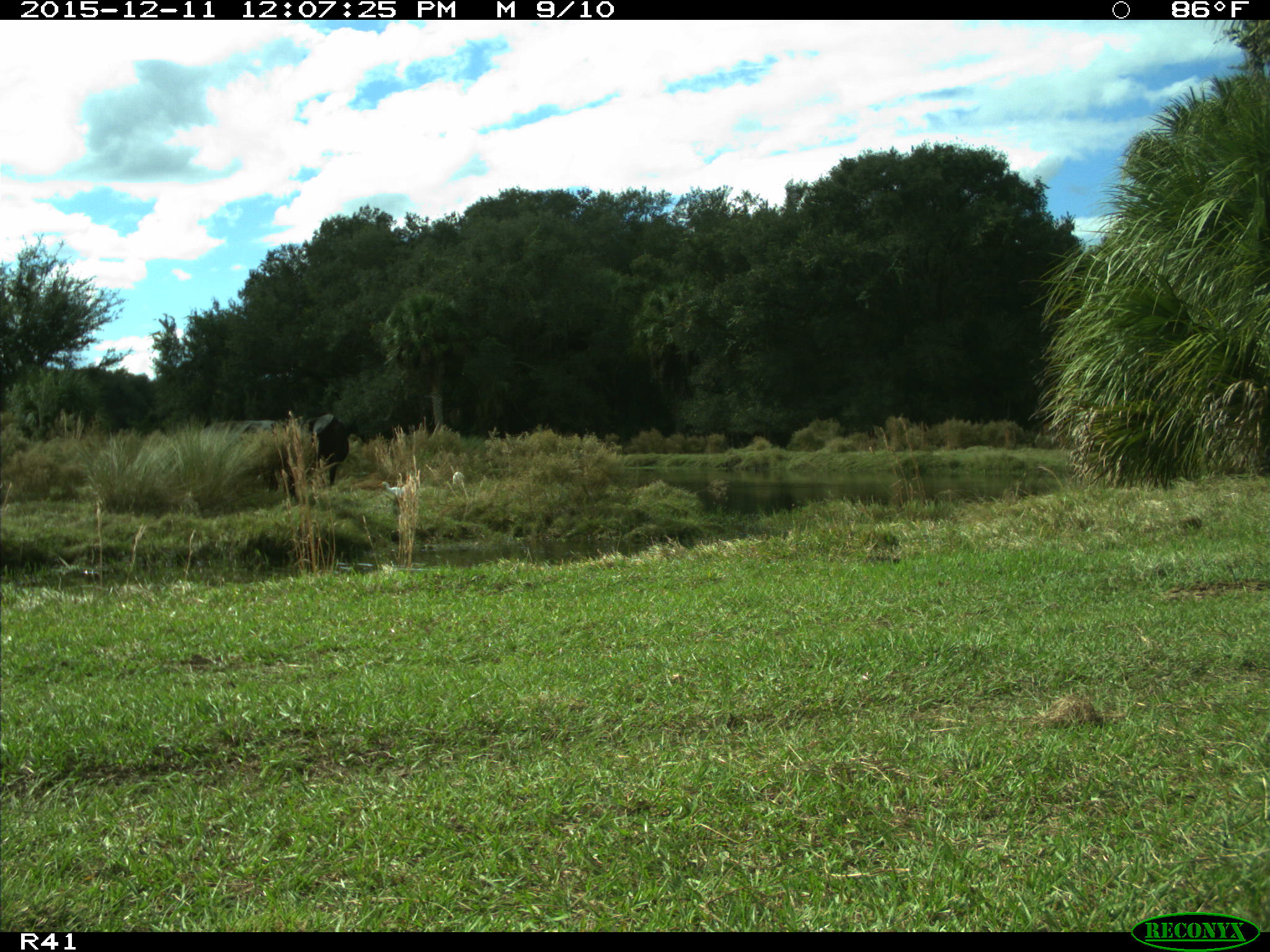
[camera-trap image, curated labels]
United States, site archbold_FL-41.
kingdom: Animalia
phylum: Chordata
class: Mammalia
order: Artiodactyla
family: Bovidae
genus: Bos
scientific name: Bos taurus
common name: domestic cow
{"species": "Bos taurus (domestic cow)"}